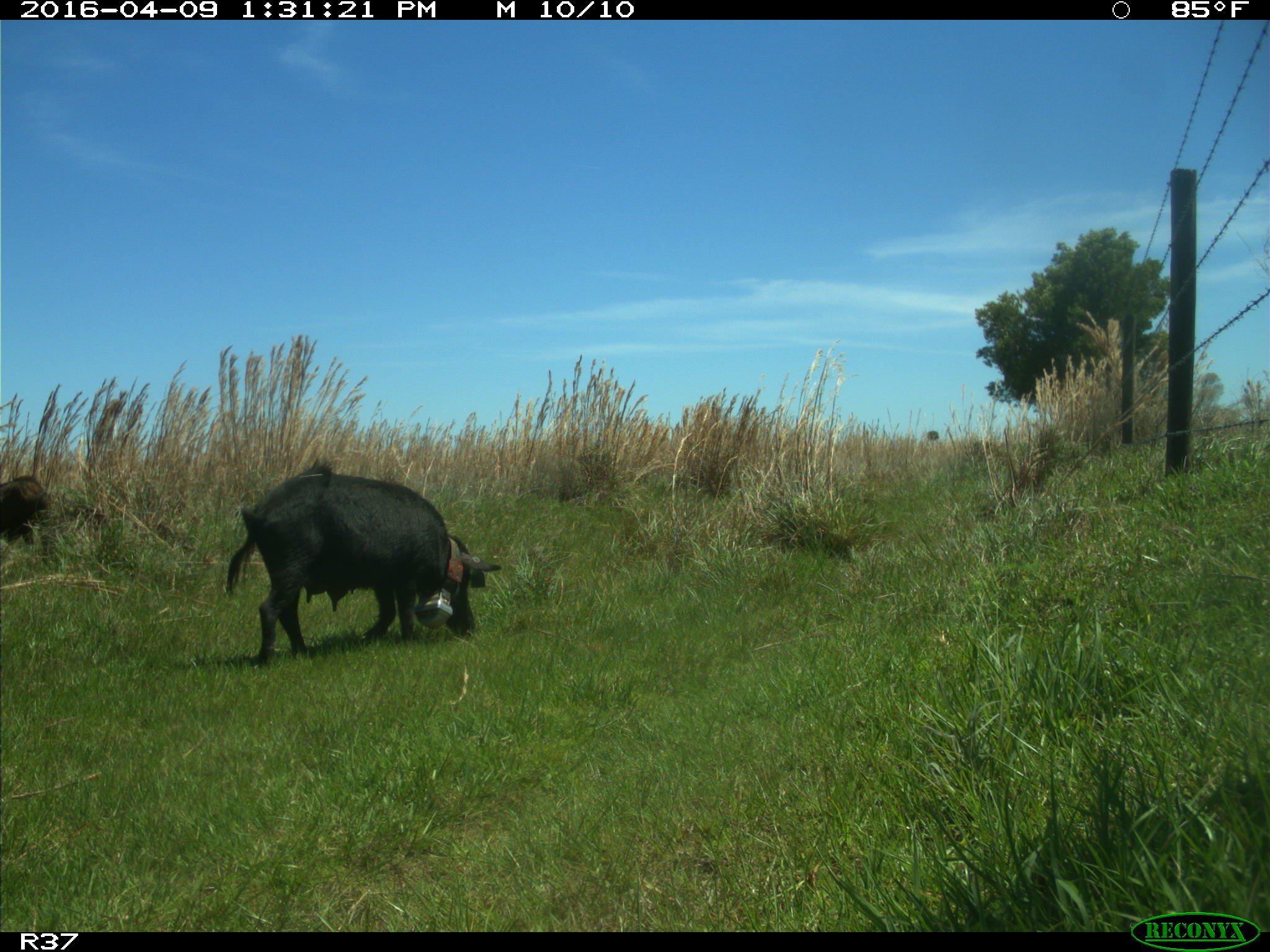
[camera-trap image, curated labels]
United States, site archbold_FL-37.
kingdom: Animalia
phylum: Chordata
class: Mammalia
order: Artiodactyla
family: Suidae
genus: Sus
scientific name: Sus scrofa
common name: wild boar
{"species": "Sus scrofa (wild boar)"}